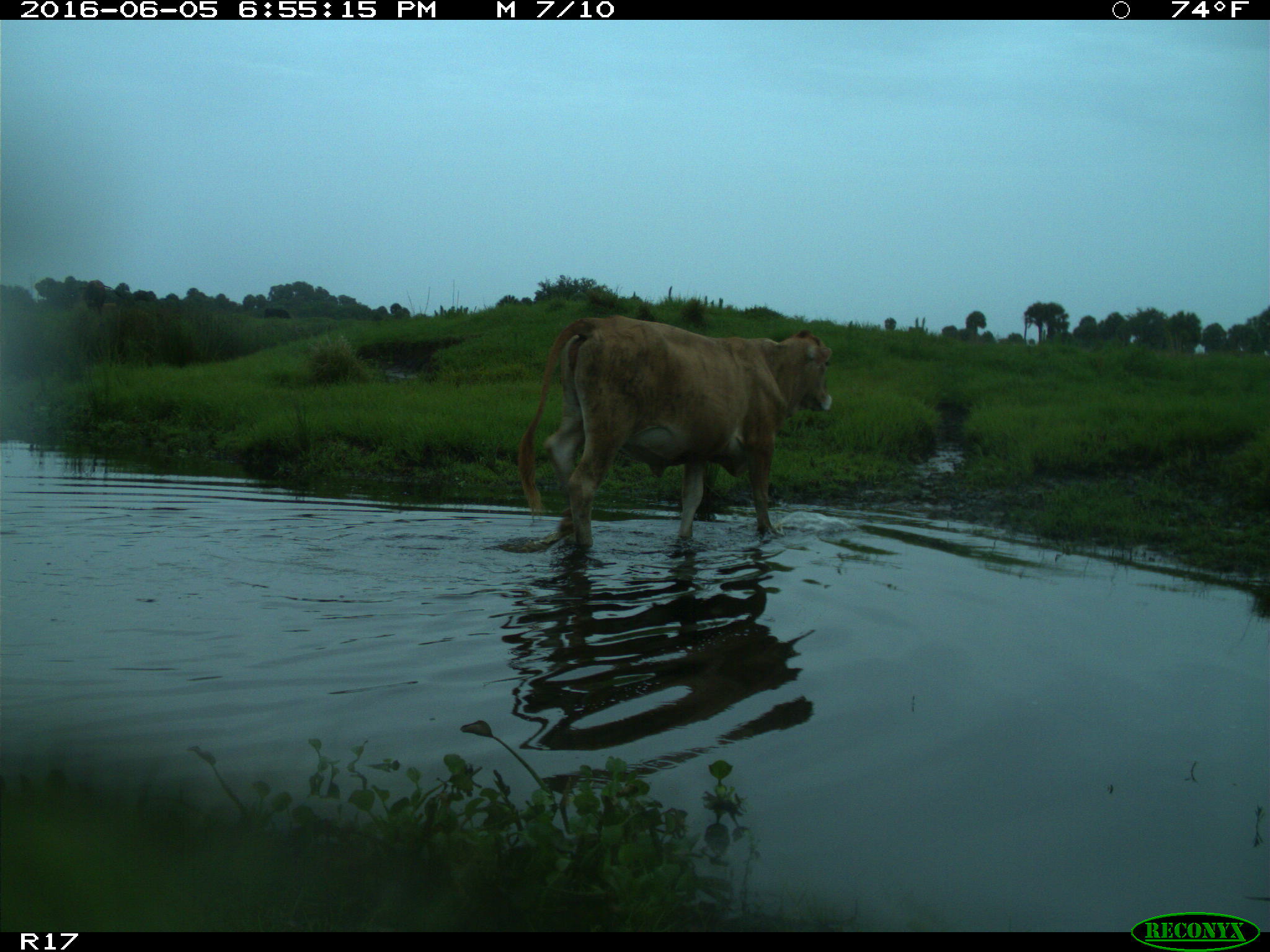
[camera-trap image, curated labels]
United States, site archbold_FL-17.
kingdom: Animalia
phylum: Chordata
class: Mammalia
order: Artiodactyla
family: Bovidae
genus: Bos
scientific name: Bos taurus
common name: domestic cow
Bos taurus (domestic cow).